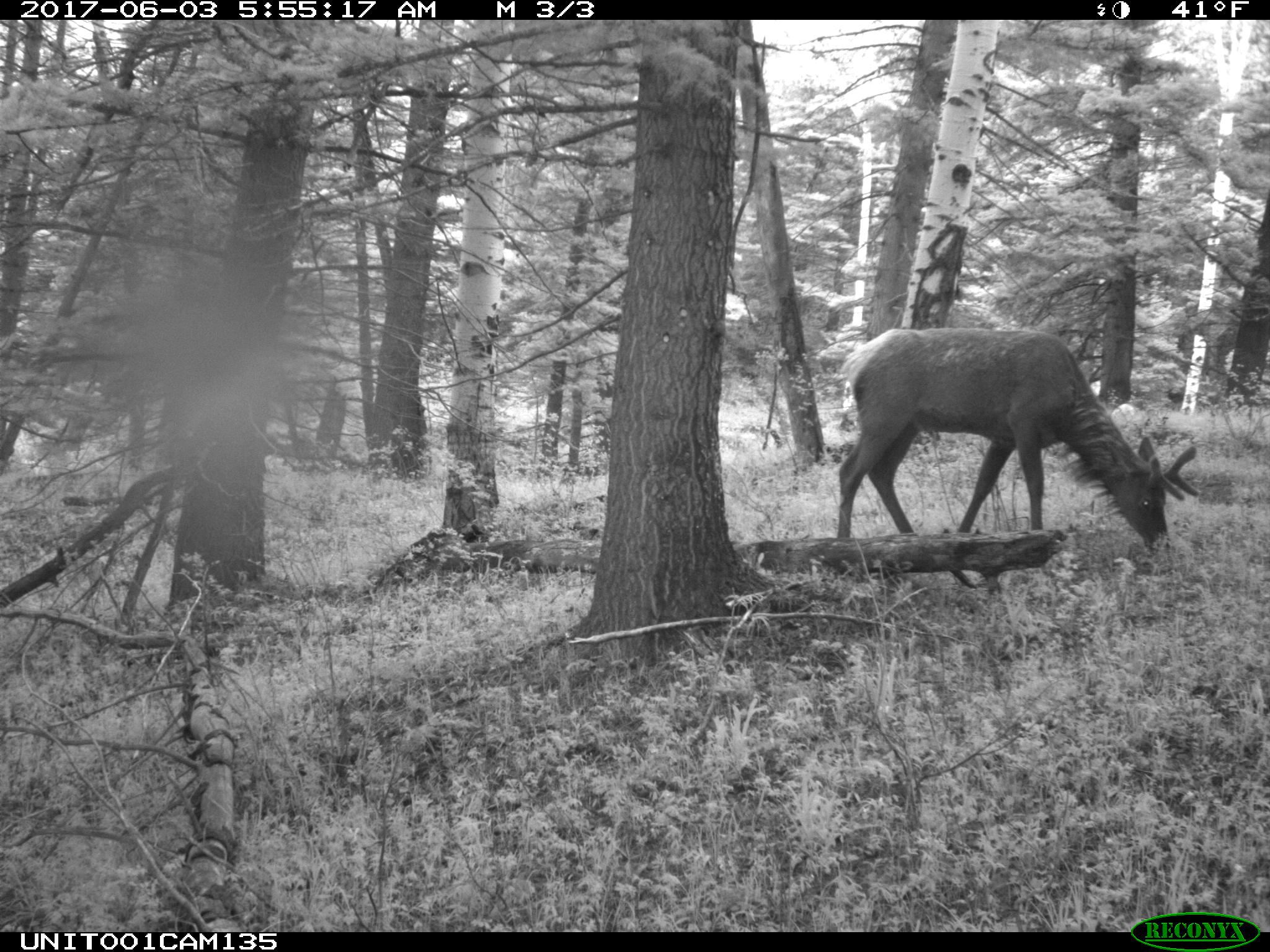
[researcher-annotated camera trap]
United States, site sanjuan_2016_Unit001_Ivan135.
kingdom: Animalia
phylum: Chordata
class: Mammalia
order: Artiodactyla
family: Cervidae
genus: Cervus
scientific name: Cervus elaphus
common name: red deer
Cervus elaphus (red deer).